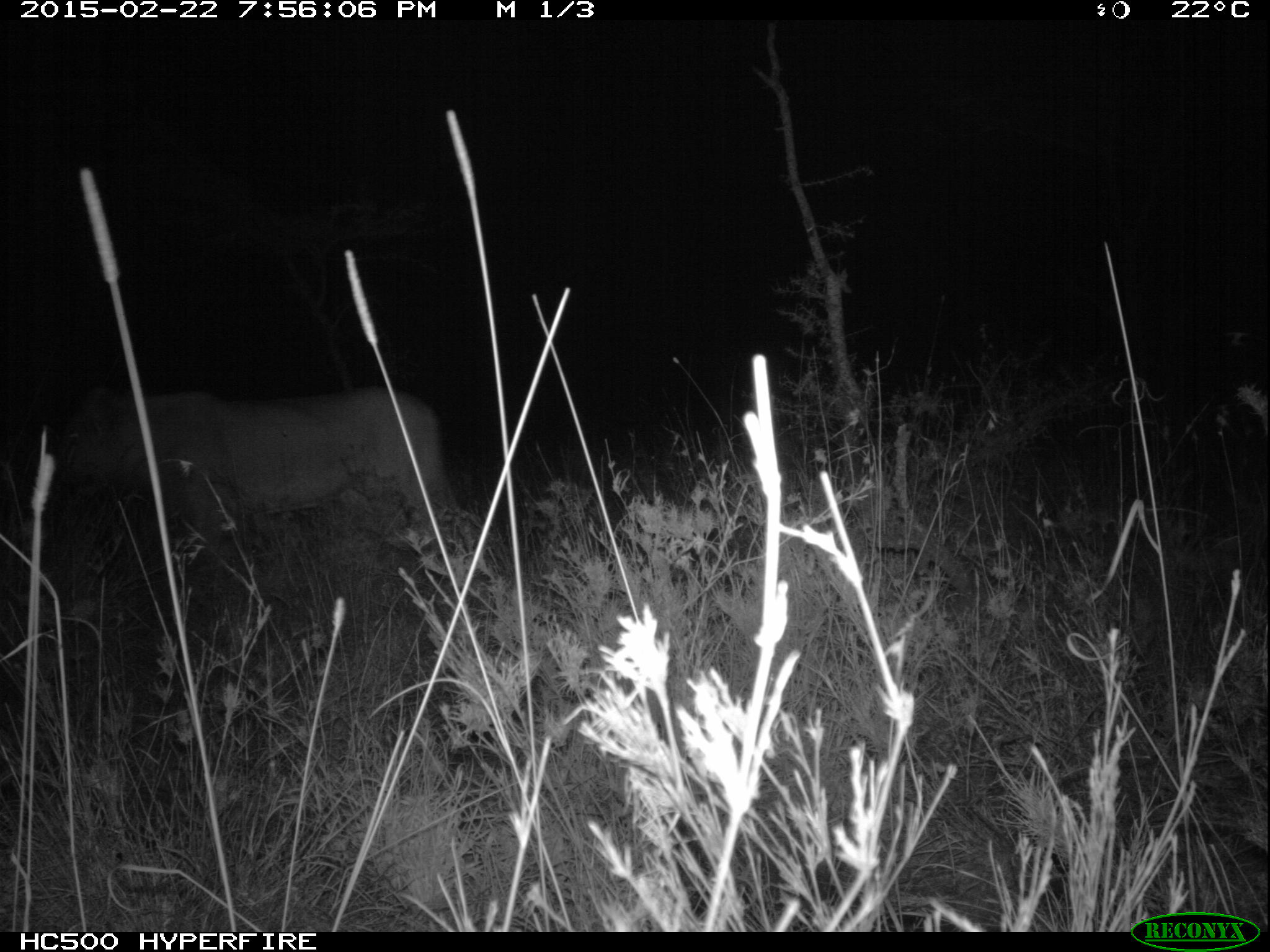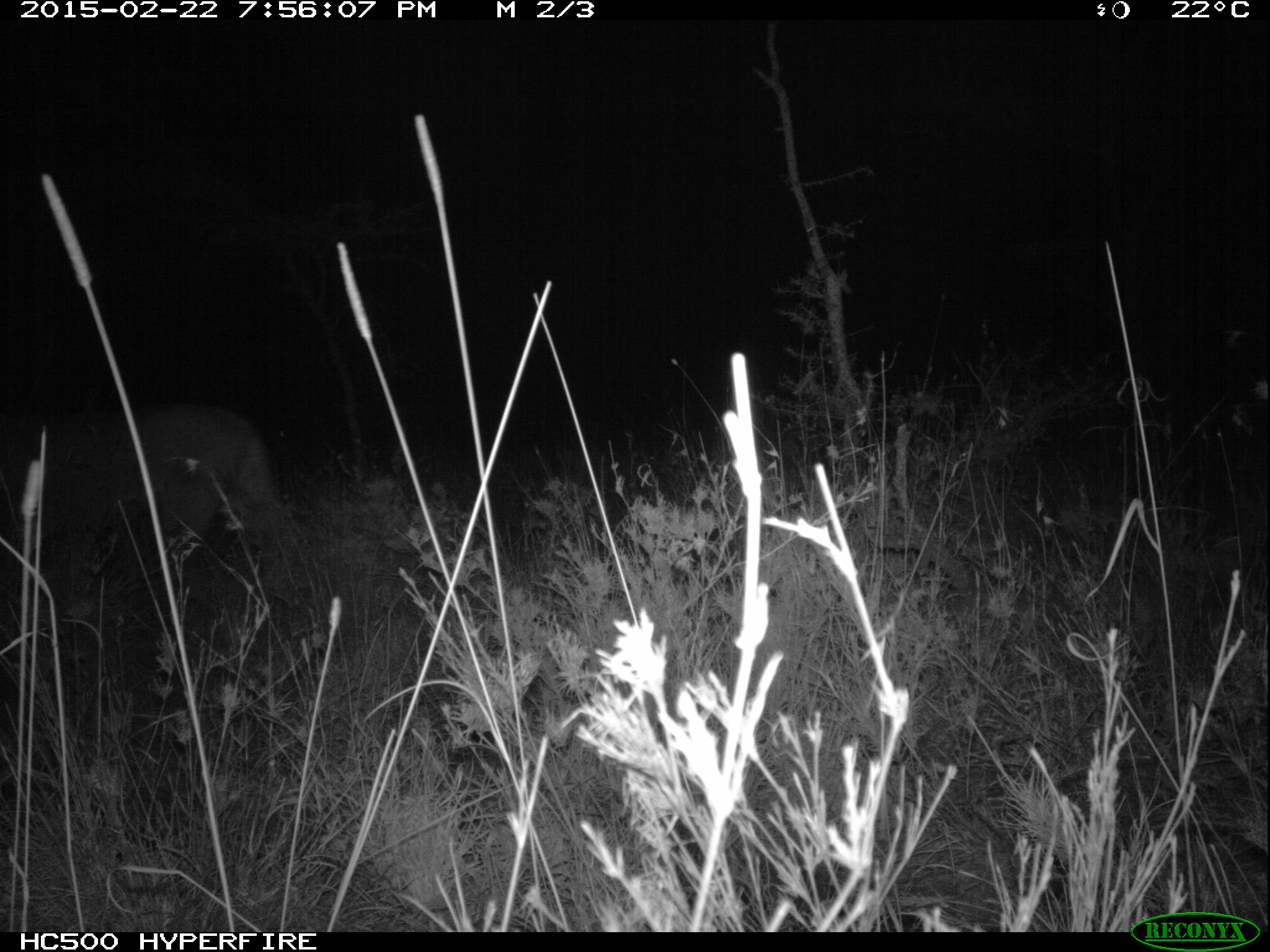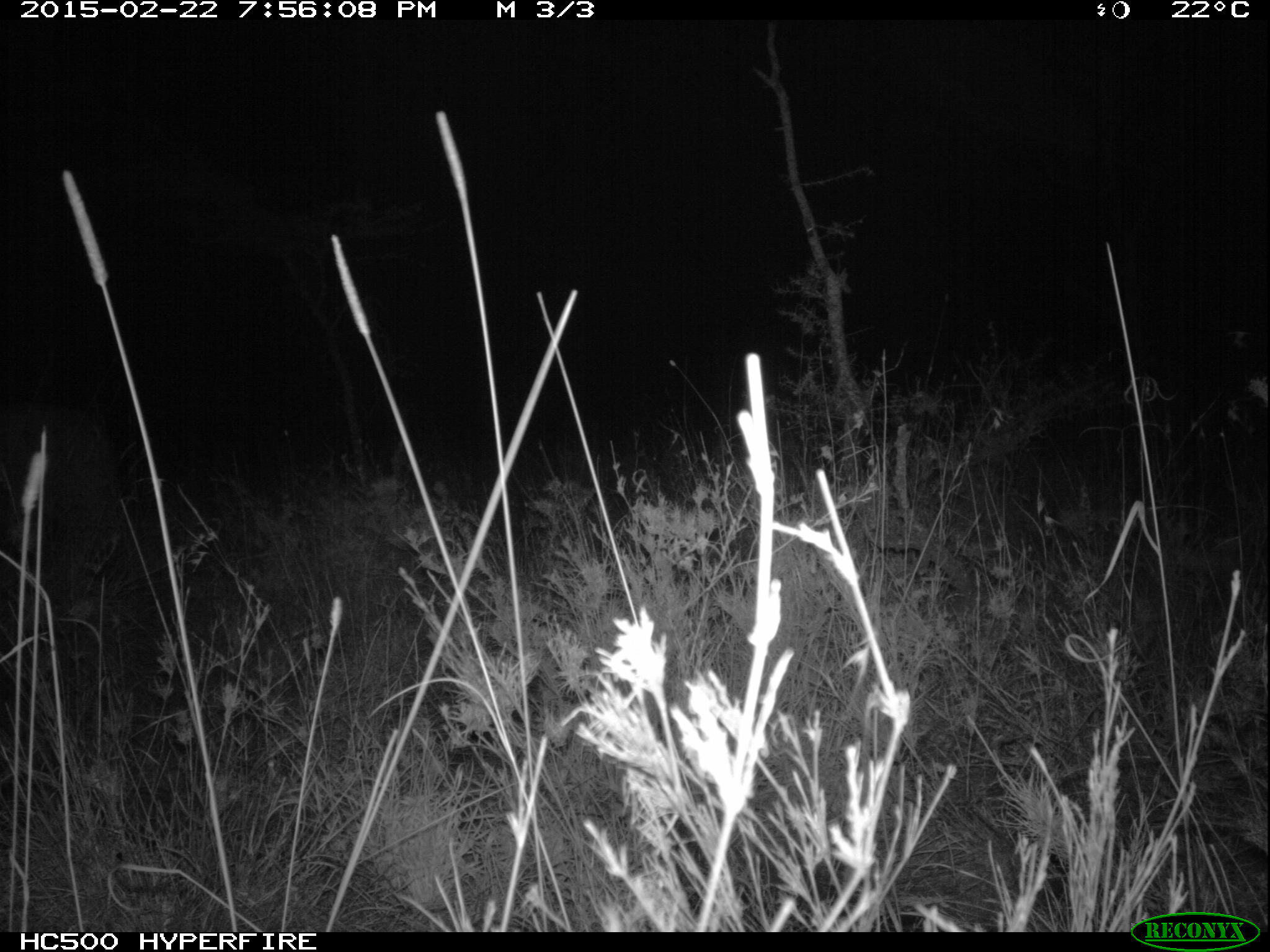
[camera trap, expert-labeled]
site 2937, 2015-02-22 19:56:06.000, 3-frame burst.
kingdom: Animalia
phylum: Chordata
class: Mammalia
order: Carnivora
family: Felidae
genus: Panthera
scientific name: Panthera leo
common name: lion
Panthera leo (lion), count 1.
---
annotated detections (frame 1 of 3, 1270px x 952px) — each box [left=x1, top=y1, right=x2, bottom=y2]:
panthera leo: [left=37, top=384, right=452, bottom=539]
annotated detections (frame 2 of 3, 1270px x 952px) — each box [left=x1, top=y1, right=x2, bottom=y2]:
panthera leo: [left=0, top=404, right=283, bottom=545]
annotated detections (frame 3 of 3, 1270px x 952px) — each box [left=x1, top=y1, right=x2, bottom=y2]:
panthera leo: [left=0, top=404, right=121, bottom=609]